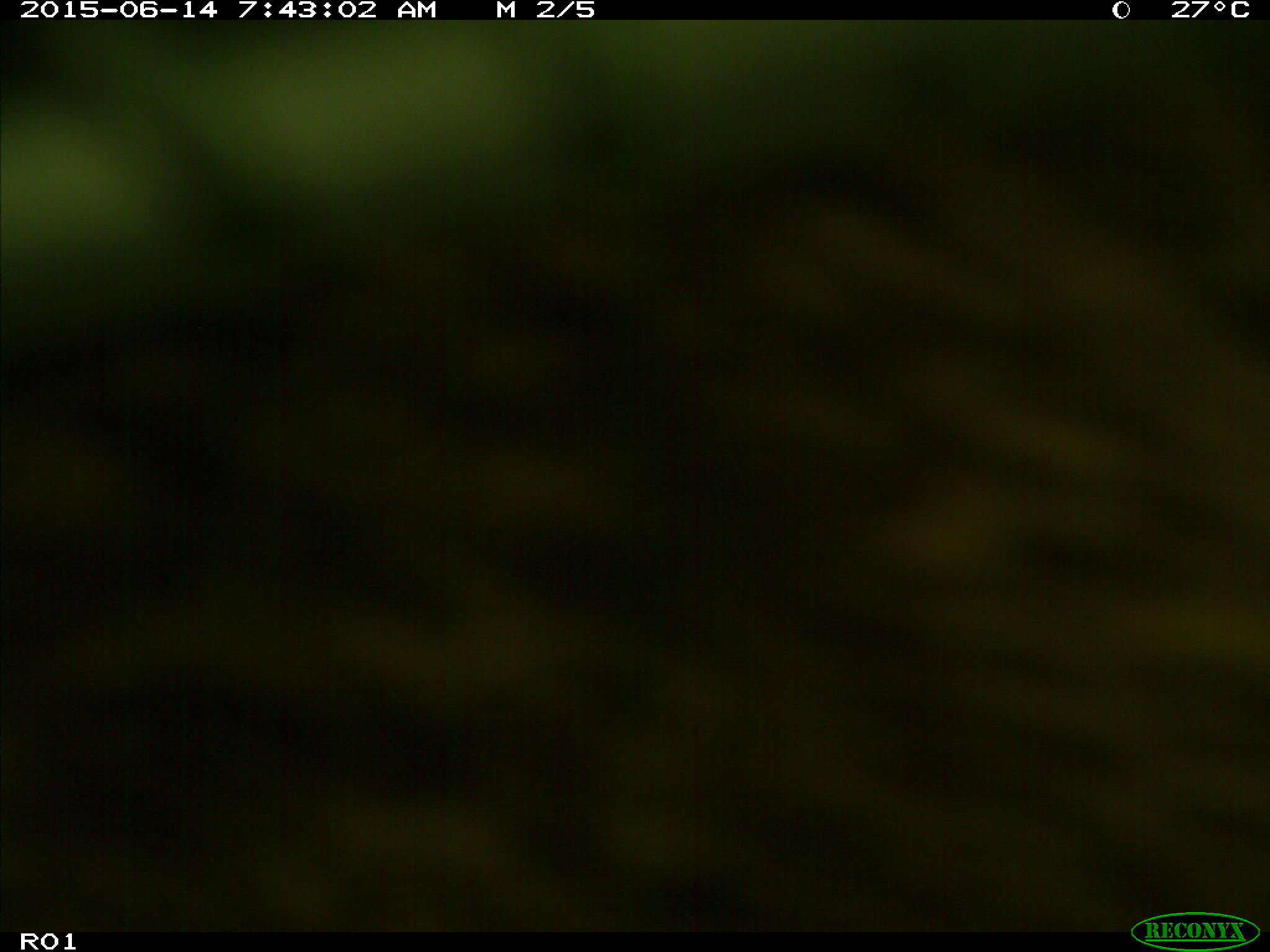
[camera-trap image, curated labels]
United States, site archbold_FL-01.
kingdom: Animalia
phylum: Chordata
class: Mammalia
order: Artiodactyla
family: Bovidae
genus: Bos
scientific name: Bos taurus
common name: domestic cow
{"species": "Bos taurus (domestic cow)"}